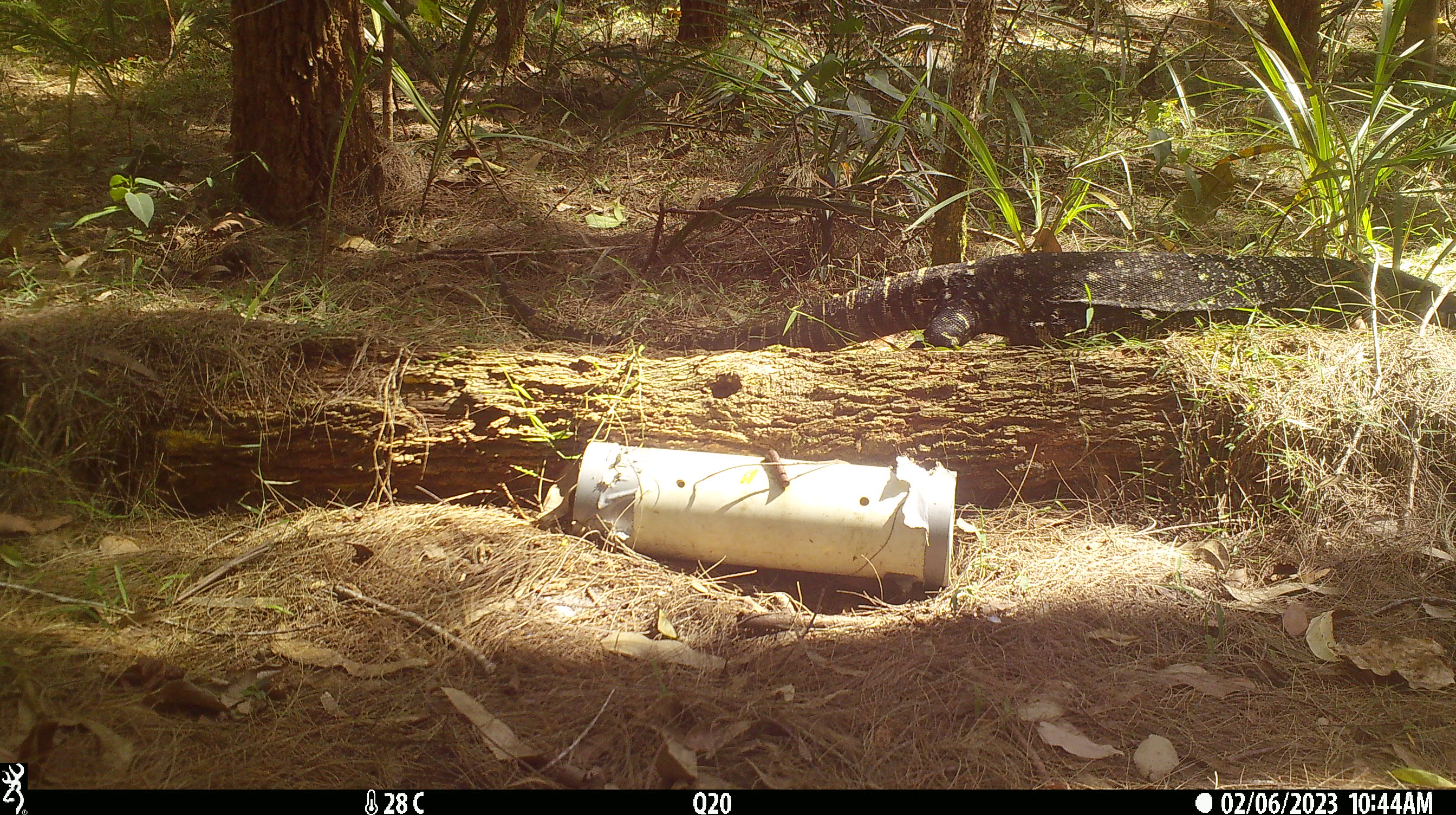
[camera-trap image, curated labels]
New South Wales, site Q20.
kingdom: Animalia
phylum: Chordata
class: Reptilia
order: Squamata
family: Varanidae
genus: Varanus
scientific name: Varanus varius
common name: lace monitor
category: goanna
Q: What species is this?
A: Goanna (lace monitor) (Varanus varius).